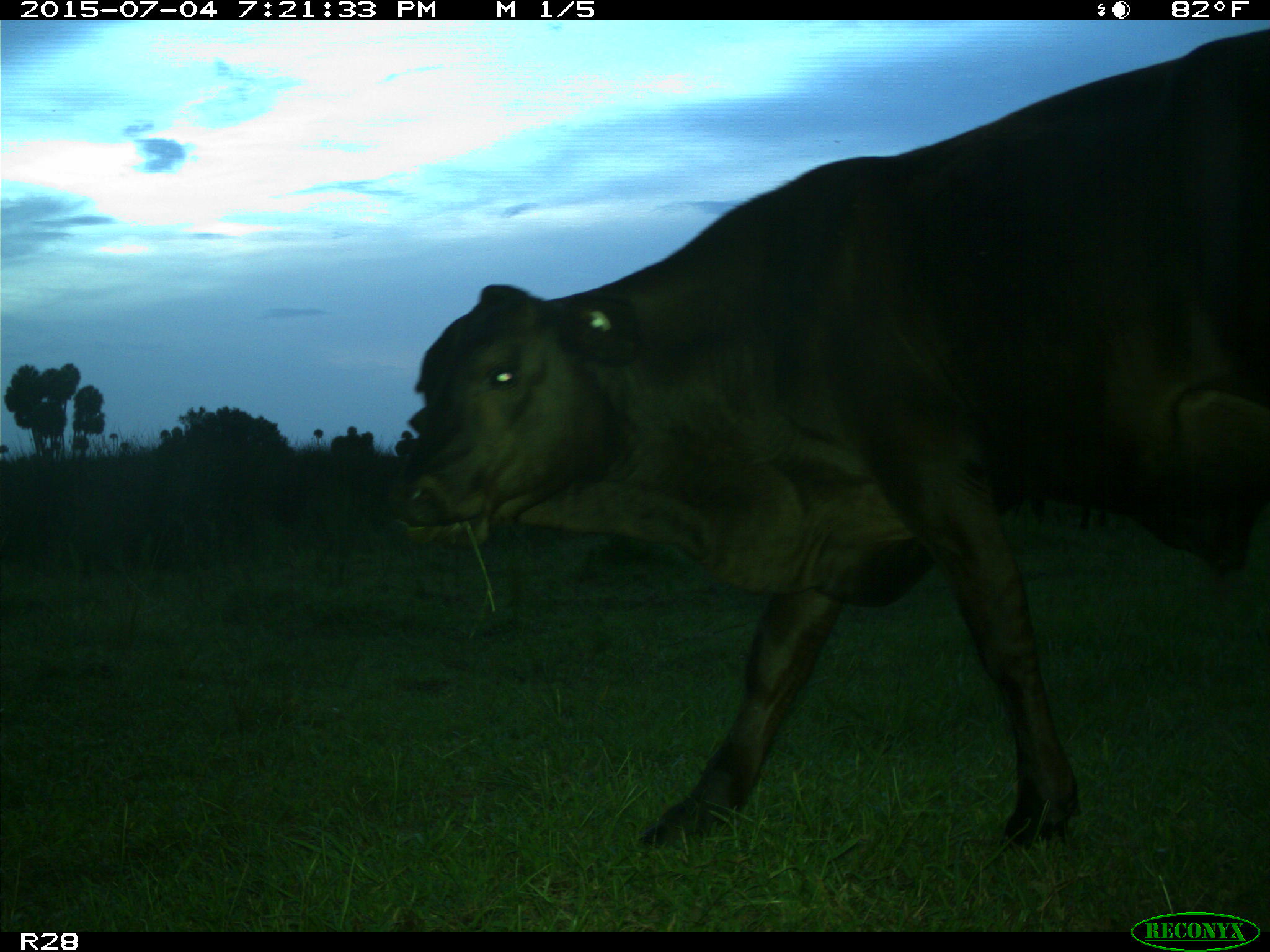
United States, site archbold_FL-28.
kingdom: Animalia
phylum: Chordata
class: Mammalia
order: Artiodactyla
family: Bovidae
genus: Bos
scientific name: Bos taurus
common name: domestic cow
Bos taurus (domestic cow).